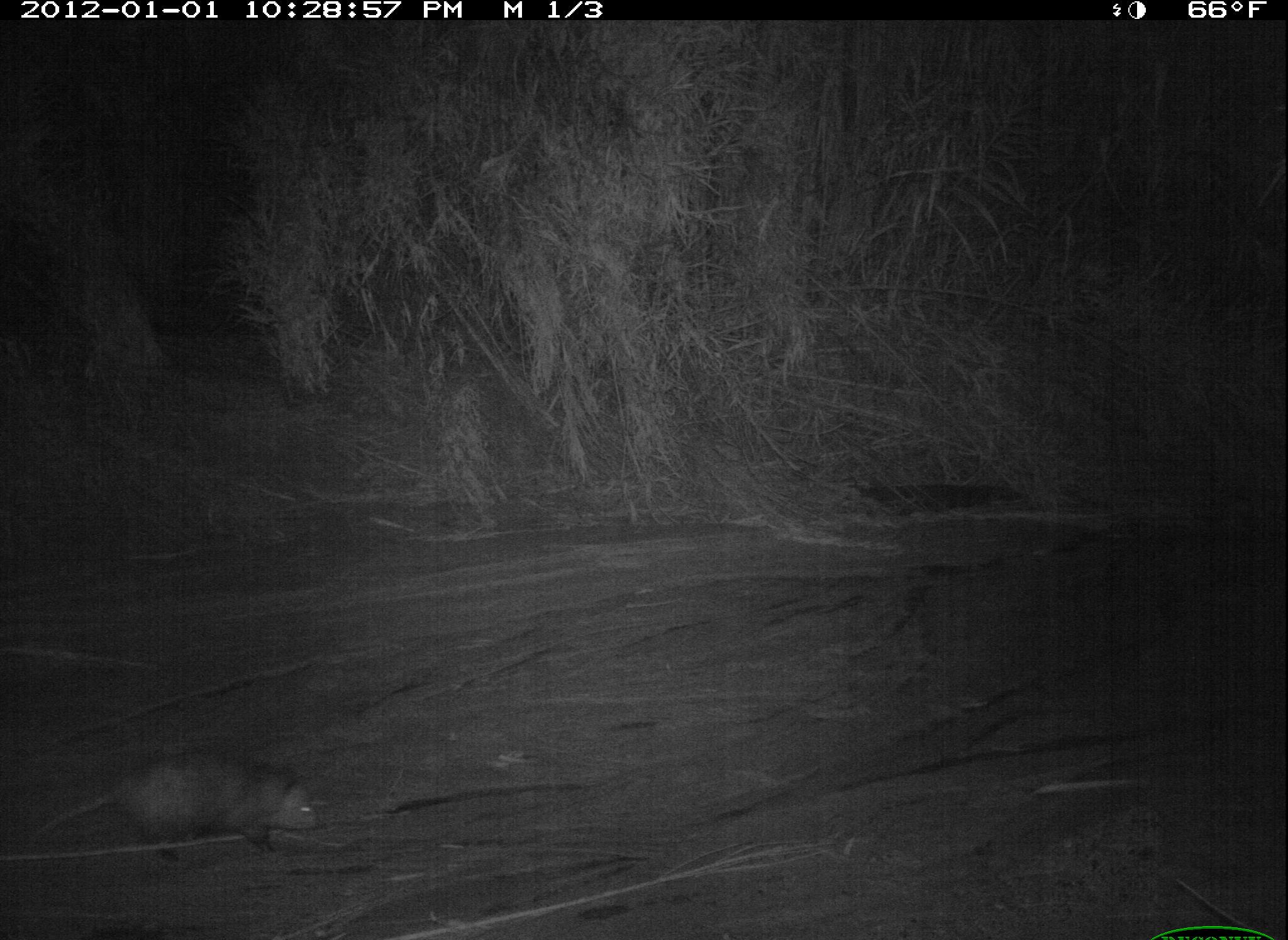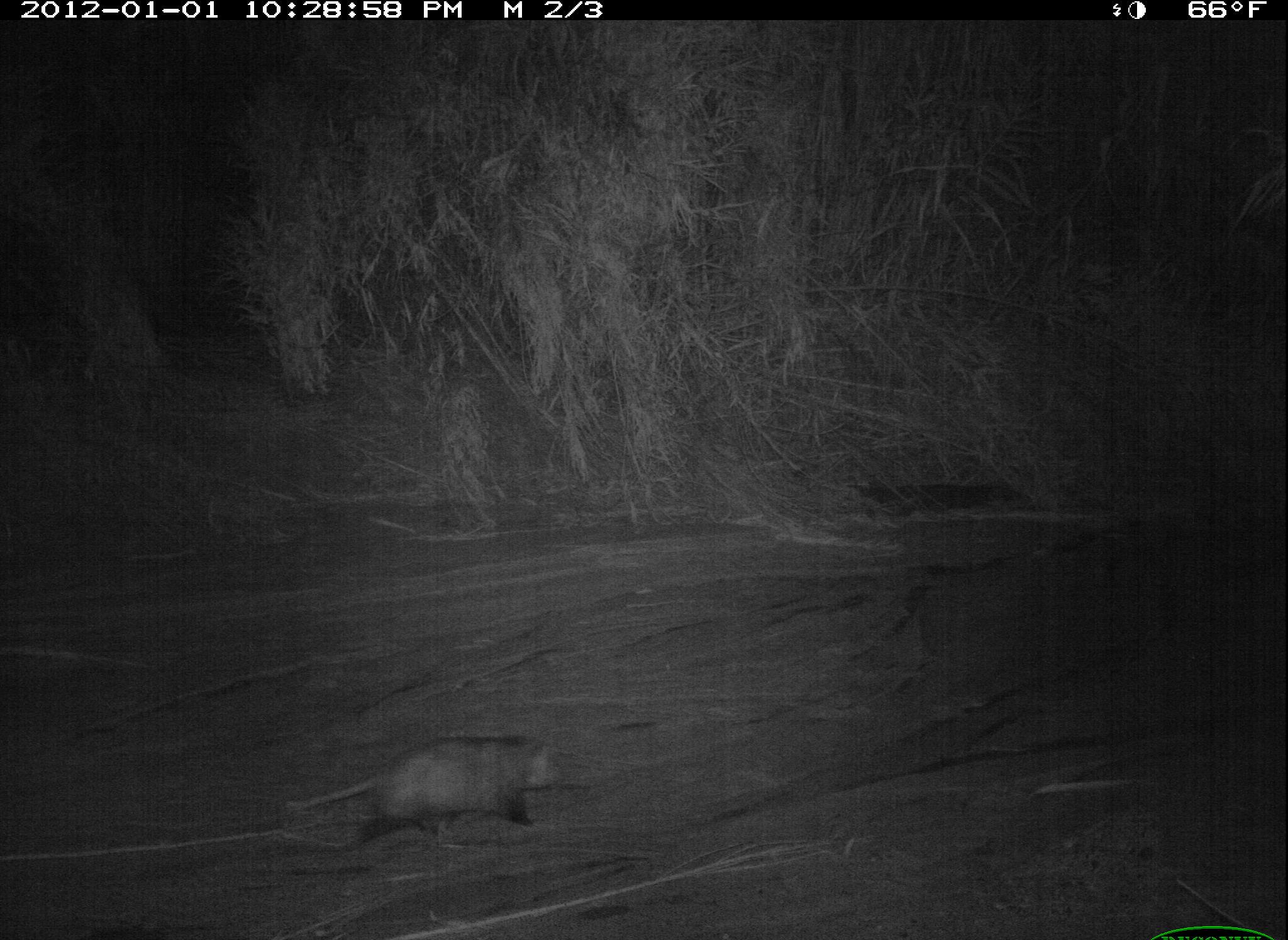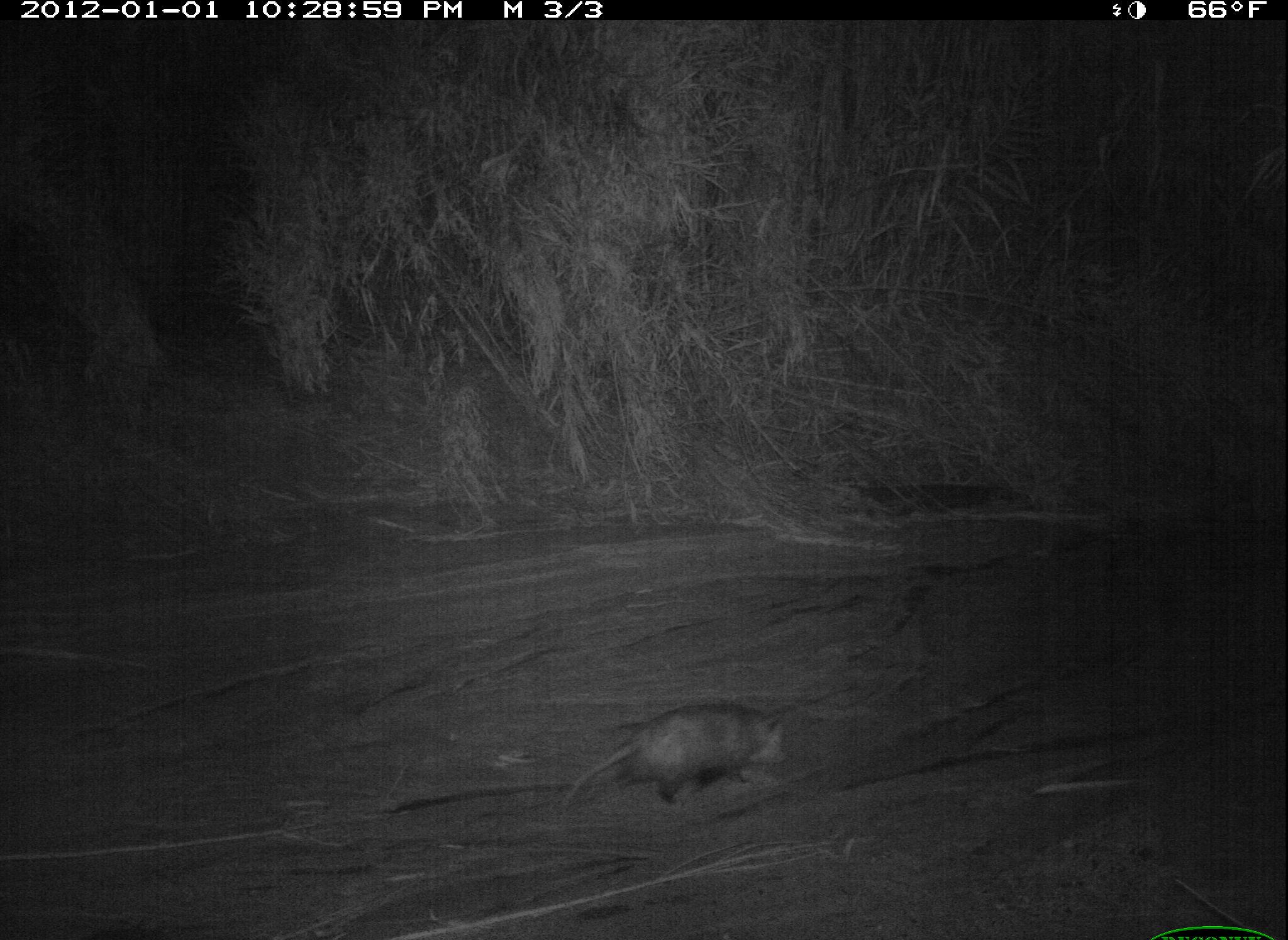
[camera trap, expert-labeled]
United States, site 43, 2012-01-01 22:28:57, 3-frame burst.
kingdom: Animalia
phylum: Chordata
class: Mammalia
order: Didelphimorphia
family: Didelphidae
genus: Didelphis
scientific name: Didelphis virginiana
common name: virginia opossum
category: opossum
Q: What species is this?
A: Opossum (virginia opossum) (Didelphis virginiana).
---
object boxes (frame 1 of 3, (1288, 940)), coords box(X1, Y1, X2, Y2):
opossum: box(32, 746, 332, 884)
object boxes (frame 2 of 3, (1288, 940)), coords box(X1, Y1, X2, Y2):
opossum: box(274, 730, 578, 862)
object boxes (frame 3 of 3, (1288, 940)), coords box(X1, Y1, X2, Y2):
opossum: box(557, 694, 807, 833)